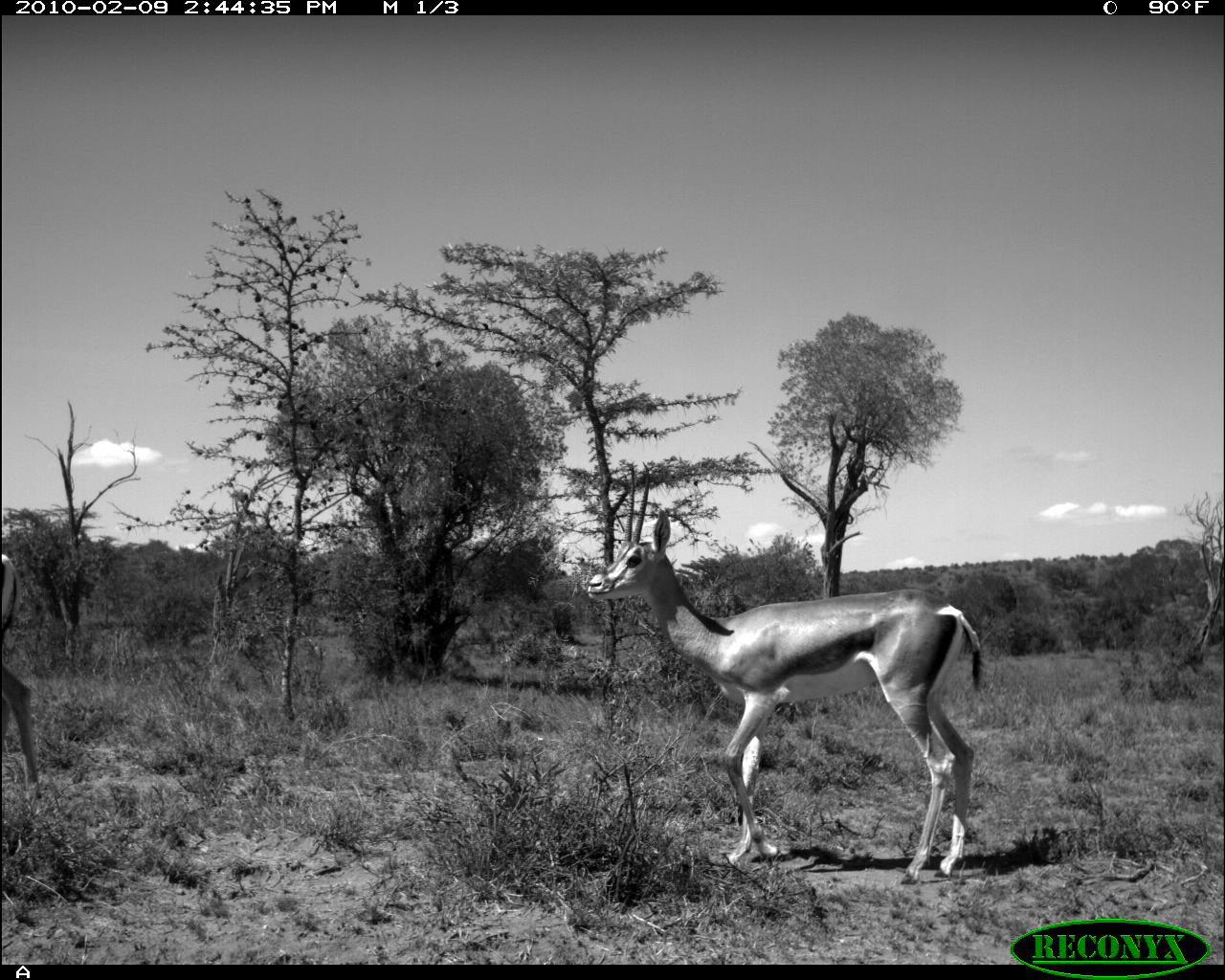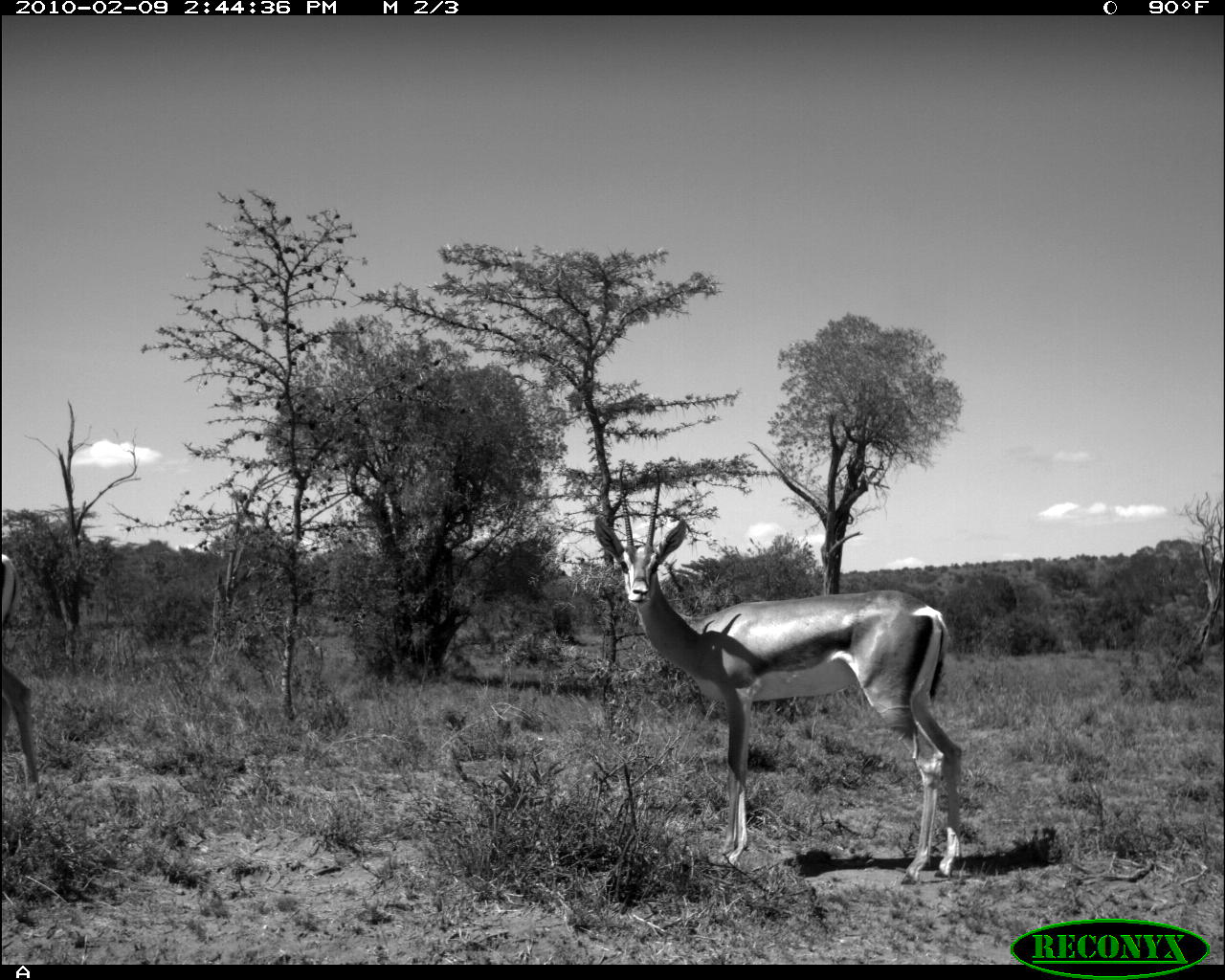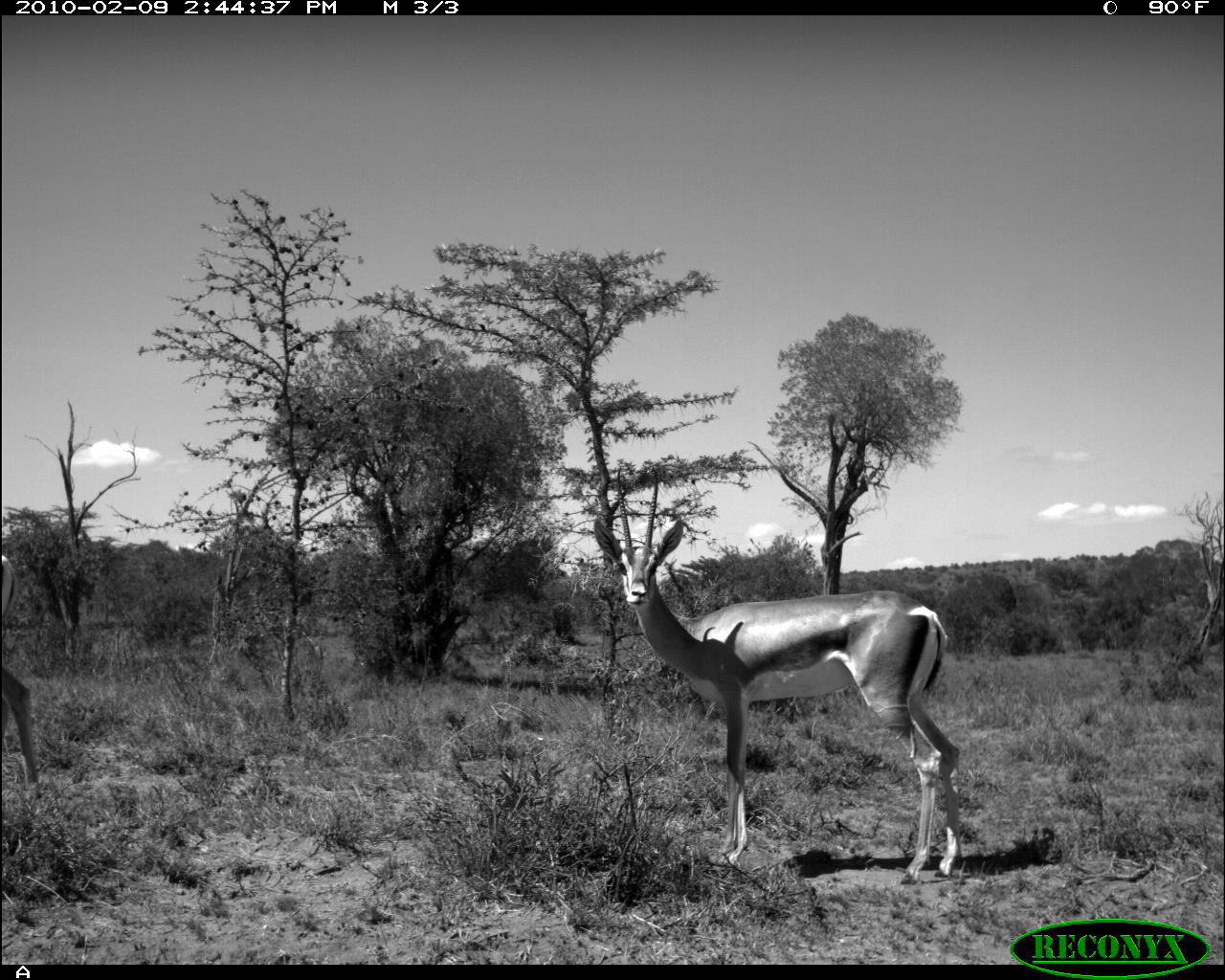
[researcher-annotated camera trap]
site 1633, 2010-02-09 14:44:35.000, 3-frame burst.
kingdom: Animalia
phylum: Chordata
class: Mammalia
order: Artiodactyla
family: Bovidae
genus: Nanger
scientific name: Nanger granti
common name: grant's gazelle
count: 2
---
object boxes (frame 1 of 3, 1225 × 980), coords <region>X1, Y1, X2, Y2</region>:
nanger granti: <region>586, 460, 984, 887</region>; <region>0, 548, 43, 801</region>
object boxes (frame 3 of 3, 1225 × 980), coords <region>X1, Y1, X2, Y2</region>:
nanger granti: <region>590, 462, 963, 887</region>; <region>0, 556, 43, 805</region>